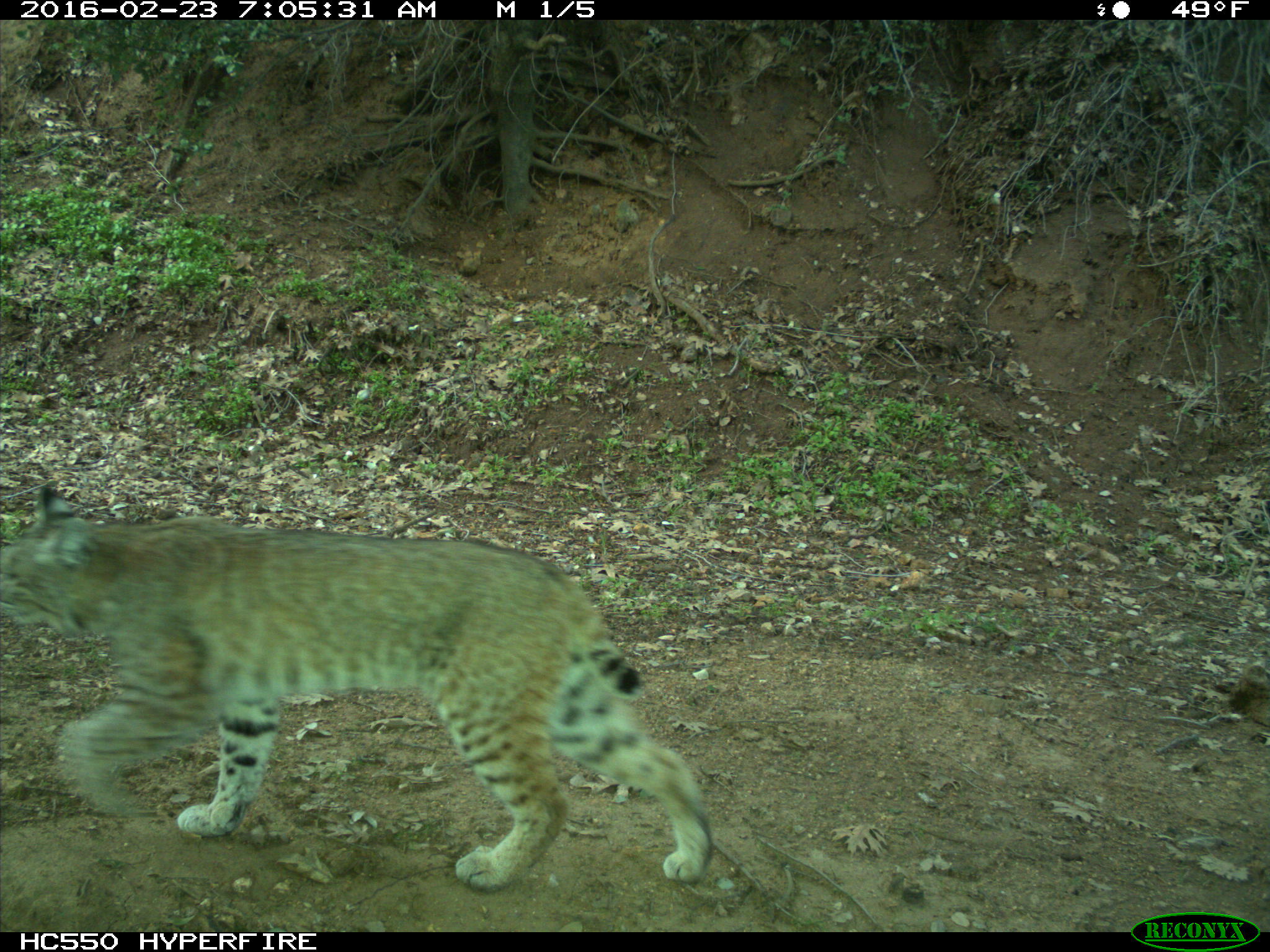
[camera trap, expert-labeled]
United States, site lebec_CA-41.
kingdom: Animalia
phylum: Chordata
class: Mammalia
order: Carnivora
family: Felidae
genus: Lynx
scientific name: Lynx rufus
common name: bobcat